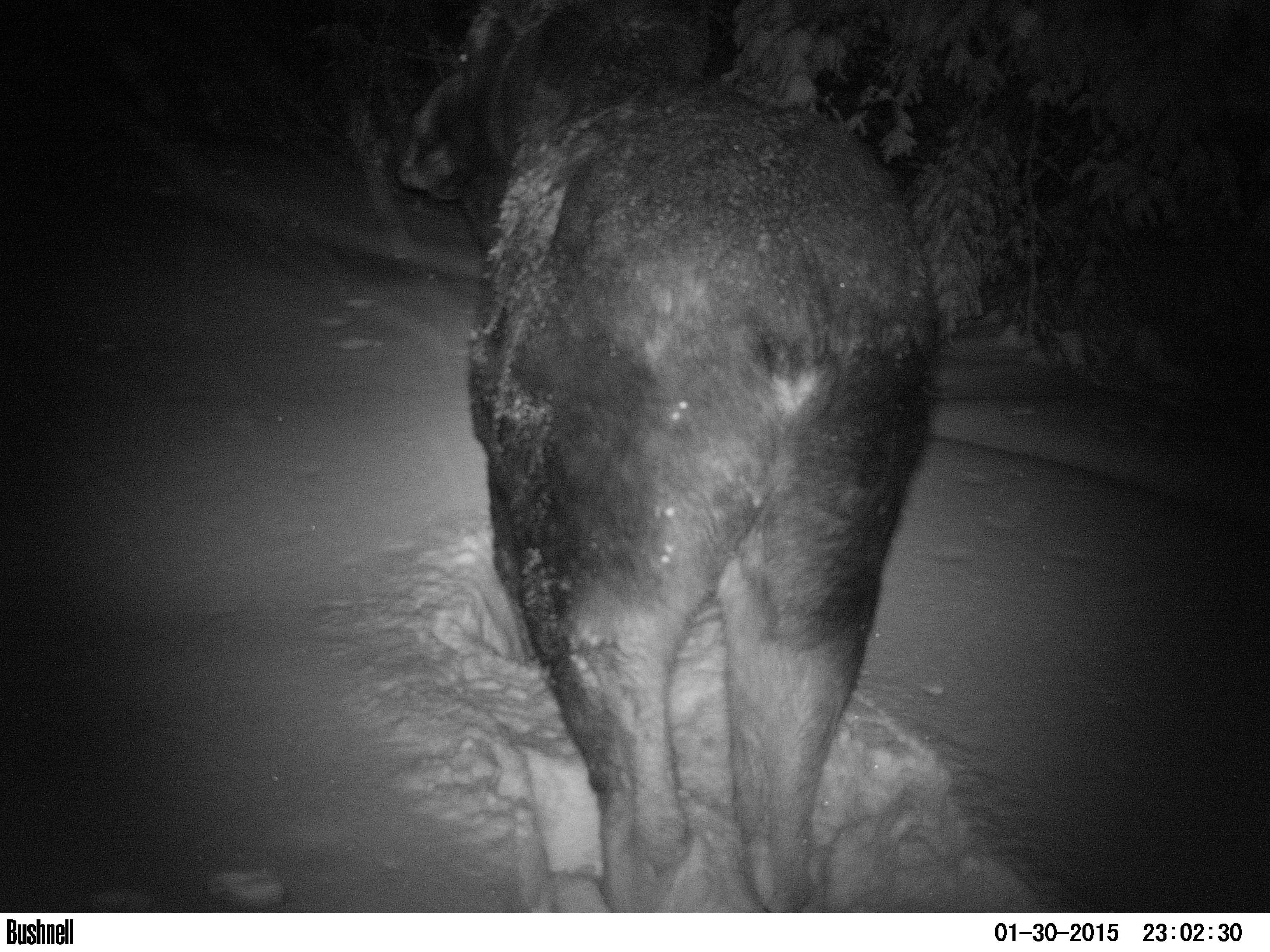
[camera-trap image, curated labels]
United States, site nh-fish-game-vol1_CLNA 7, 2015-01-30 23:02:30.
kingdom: Animalia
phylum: Chordata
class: Mammalia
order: Artiodactyla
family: Cervidae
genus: Alces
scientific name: Alces alces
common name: moose